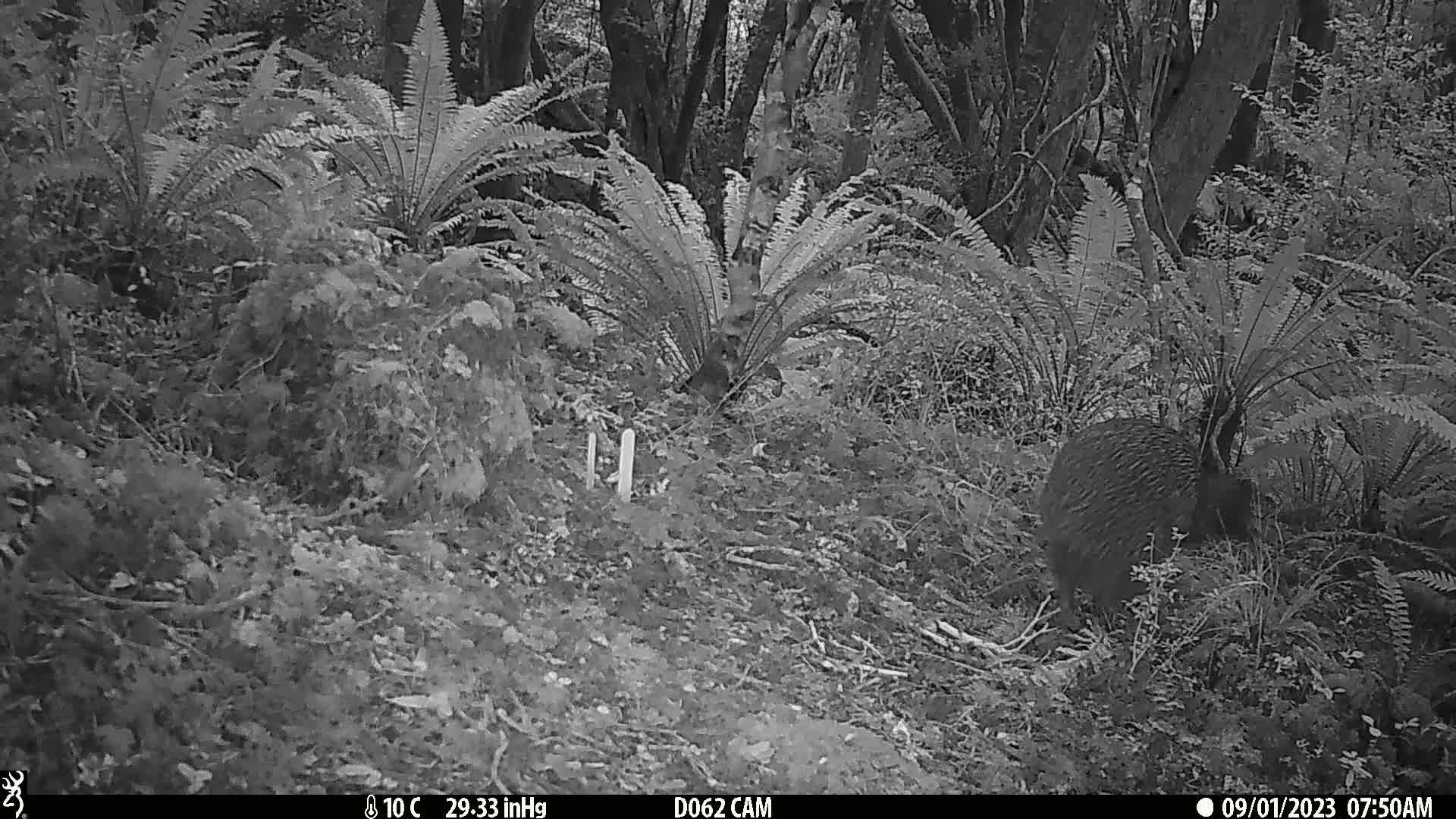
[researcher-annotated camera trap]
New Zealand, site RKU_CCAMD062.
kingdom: Animalia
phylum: Chordata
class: Aves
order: Apterygiformes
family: Apterygidae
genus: Apteryx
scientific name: Apteryx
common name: kiwi